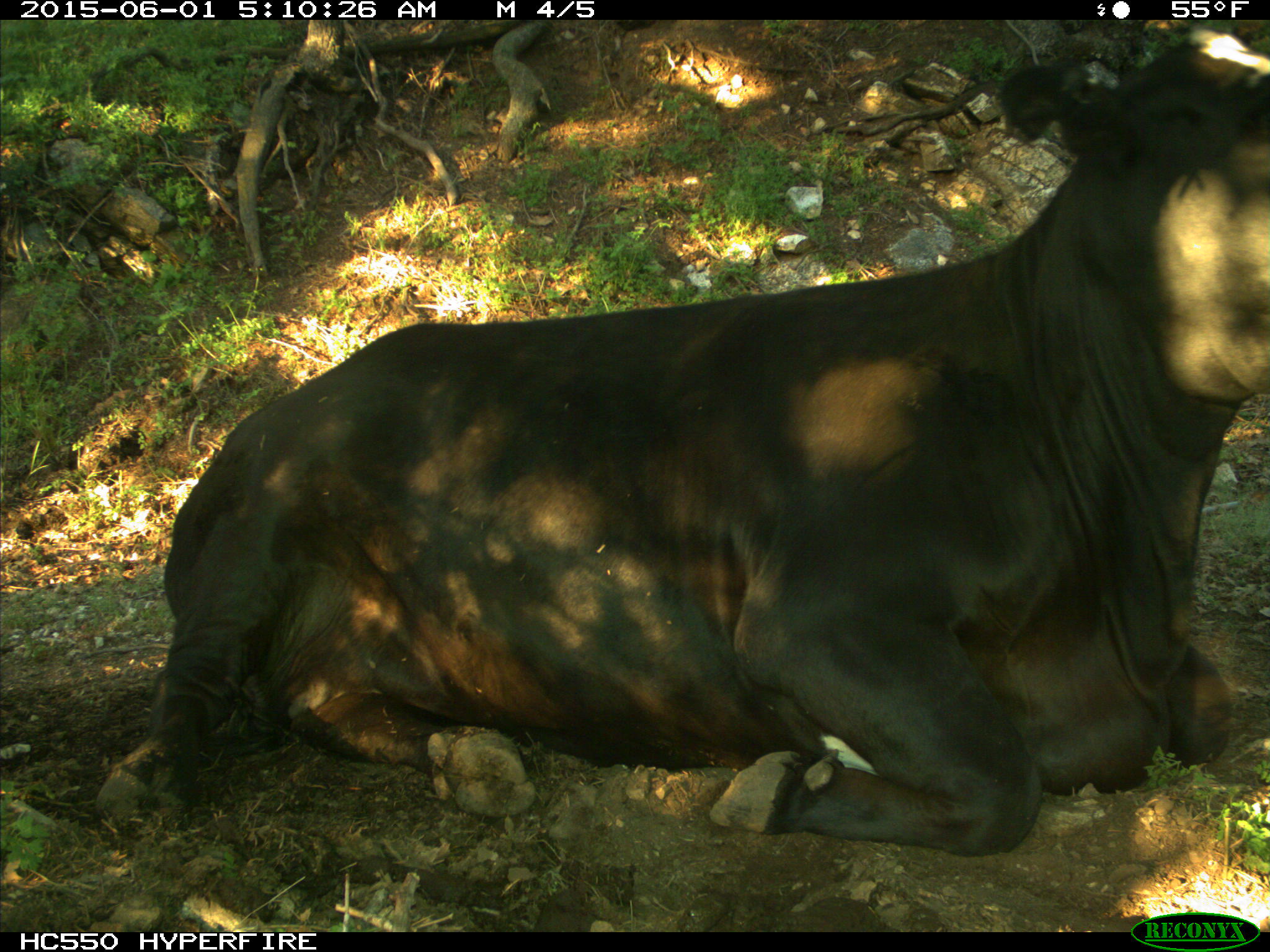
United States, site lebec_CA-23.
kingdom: Animalia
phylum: Chordata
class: Mammalia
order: Artiodactyla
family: Bovidae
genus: Bos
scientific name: Bos taurus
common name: domestic cow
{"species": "Bos taurus (domestic cow)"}